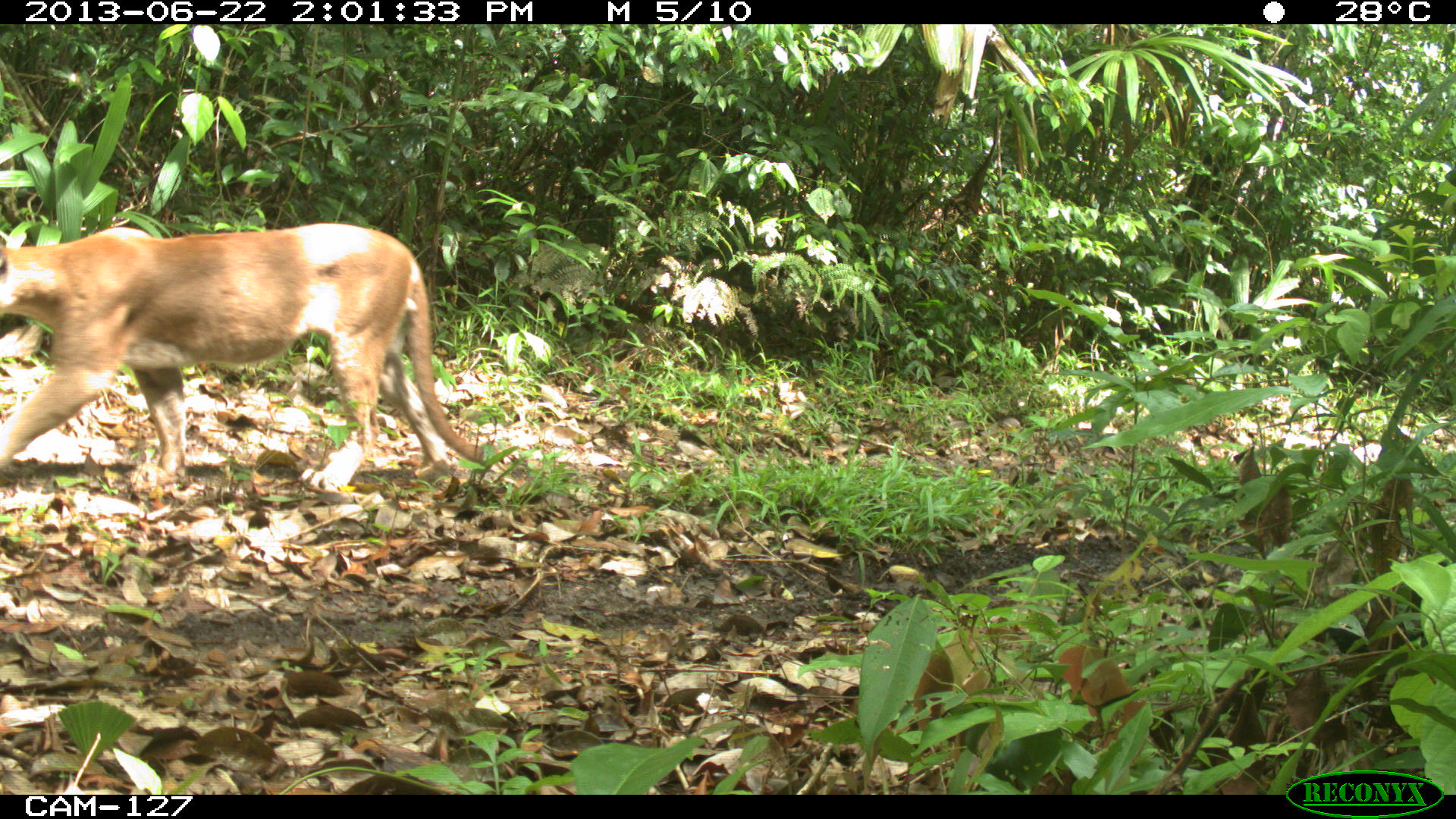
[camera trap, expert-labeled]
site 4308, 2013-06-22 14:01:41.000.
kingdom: Animalia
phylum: Chordata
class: Mammalia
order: Carnivora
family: Felidae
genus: Puma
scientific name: Puma concolor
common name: mountain lion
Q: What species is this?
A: Puma concolor (mountain lion).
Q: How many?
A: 1.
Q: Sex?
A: Male.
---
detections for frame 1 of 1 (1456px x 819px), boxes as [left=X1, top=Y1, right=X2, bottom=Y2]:
puma concolor: [left=0, top=221, right=499, bottom=494]